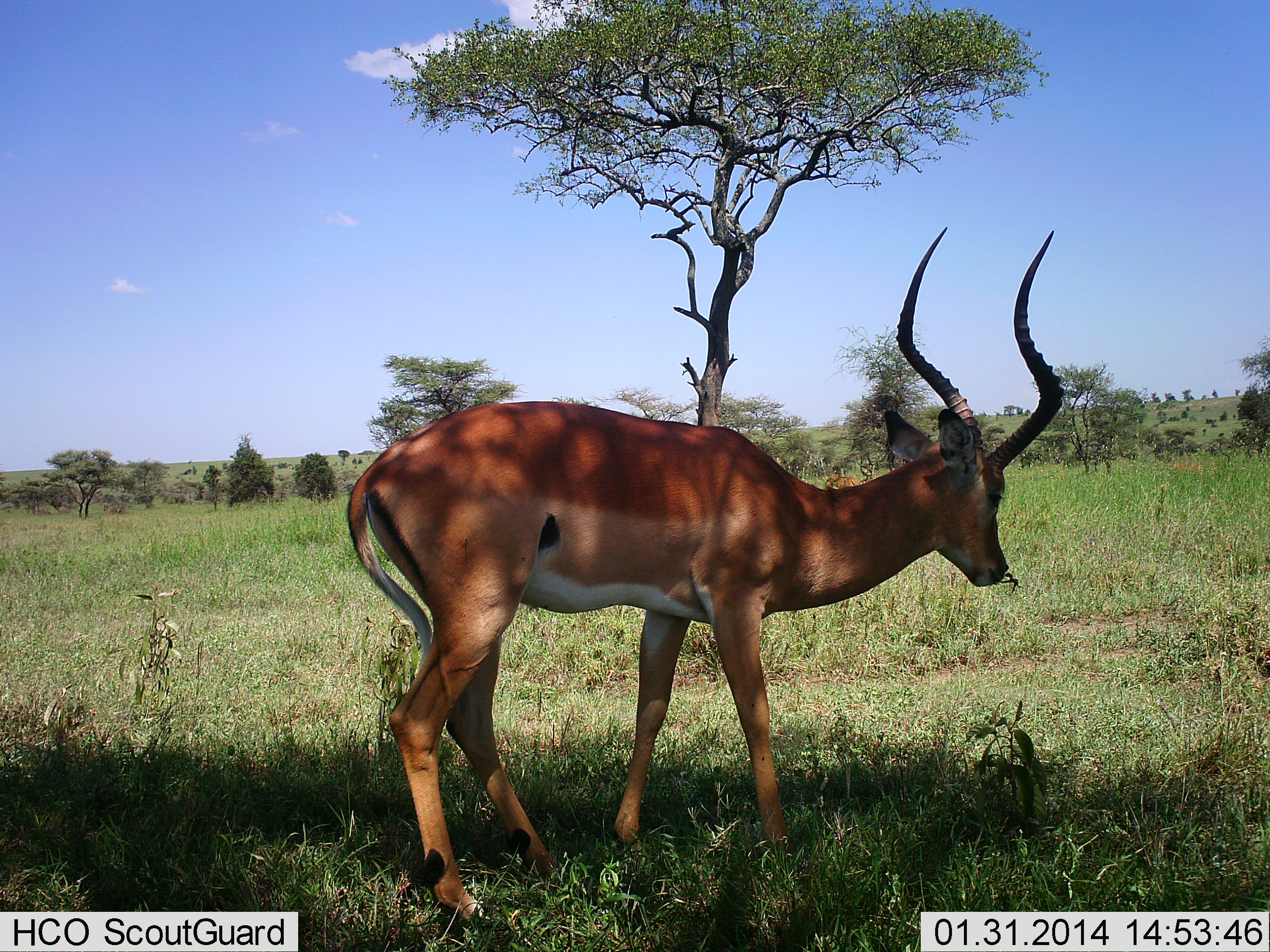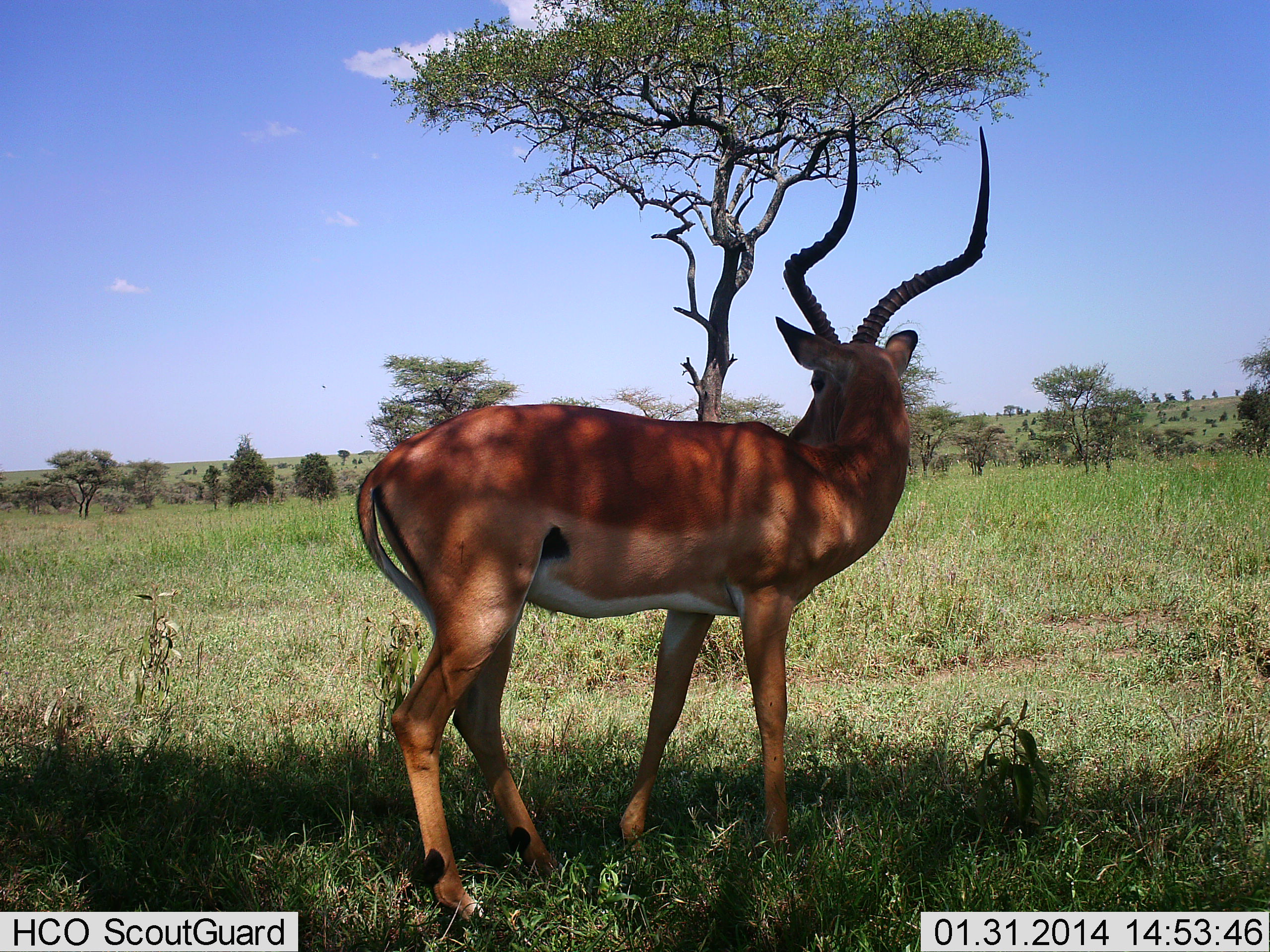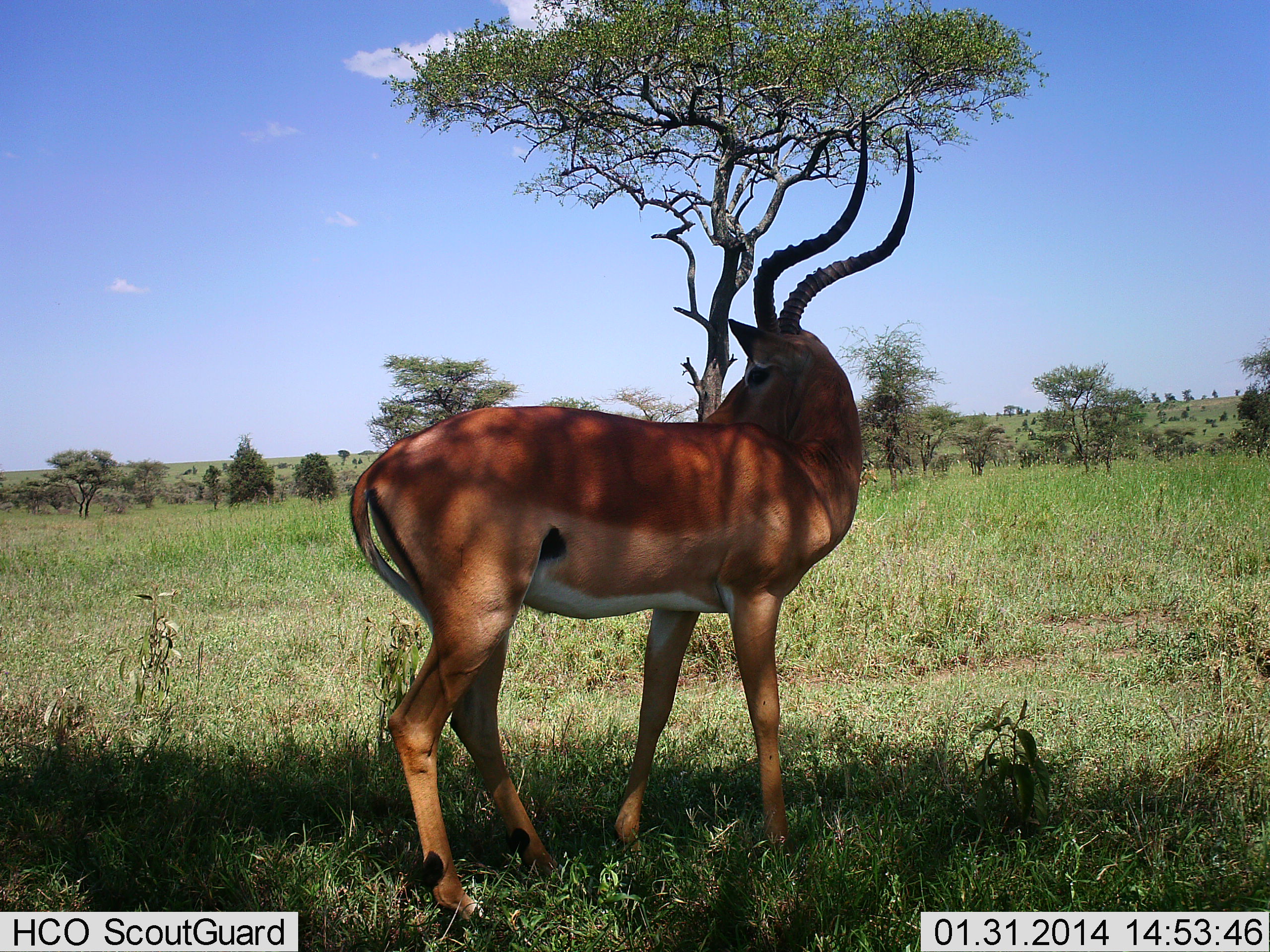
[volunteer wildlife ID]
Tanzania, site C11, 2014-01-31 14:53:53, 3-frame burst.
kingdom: Animalia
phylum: Chordata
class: Mammalia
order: Artiodactyla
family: Bovidae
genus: Aepyceros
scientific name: Aepyceros melampus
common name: impala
Impala (Aepyceros melampus), count 1. Behavior (volunteer vote fractions): standing 88%, resting 0%, moving 3%, interacting 2%. Young present (vote fraction): 0%. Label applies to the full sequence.